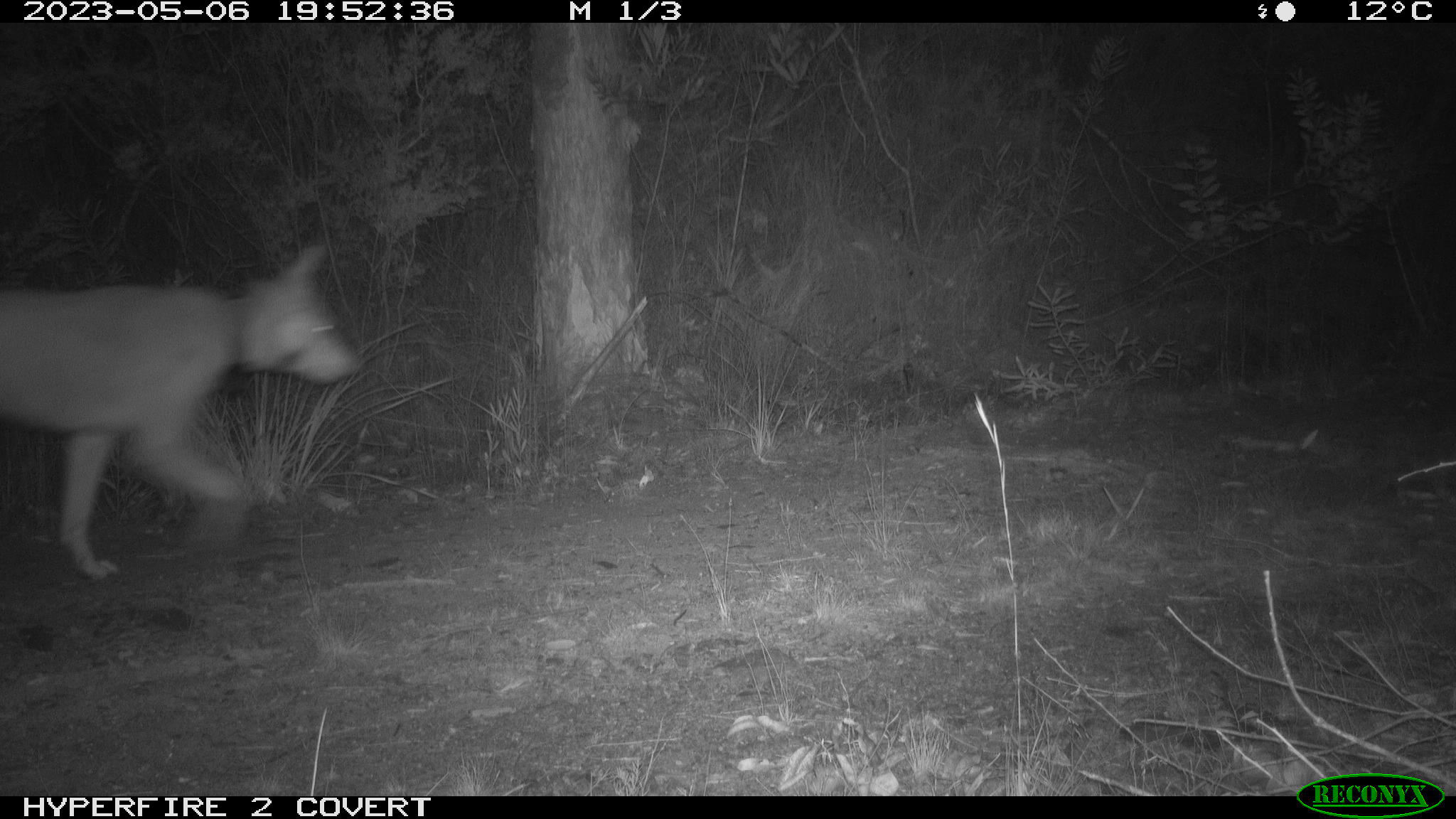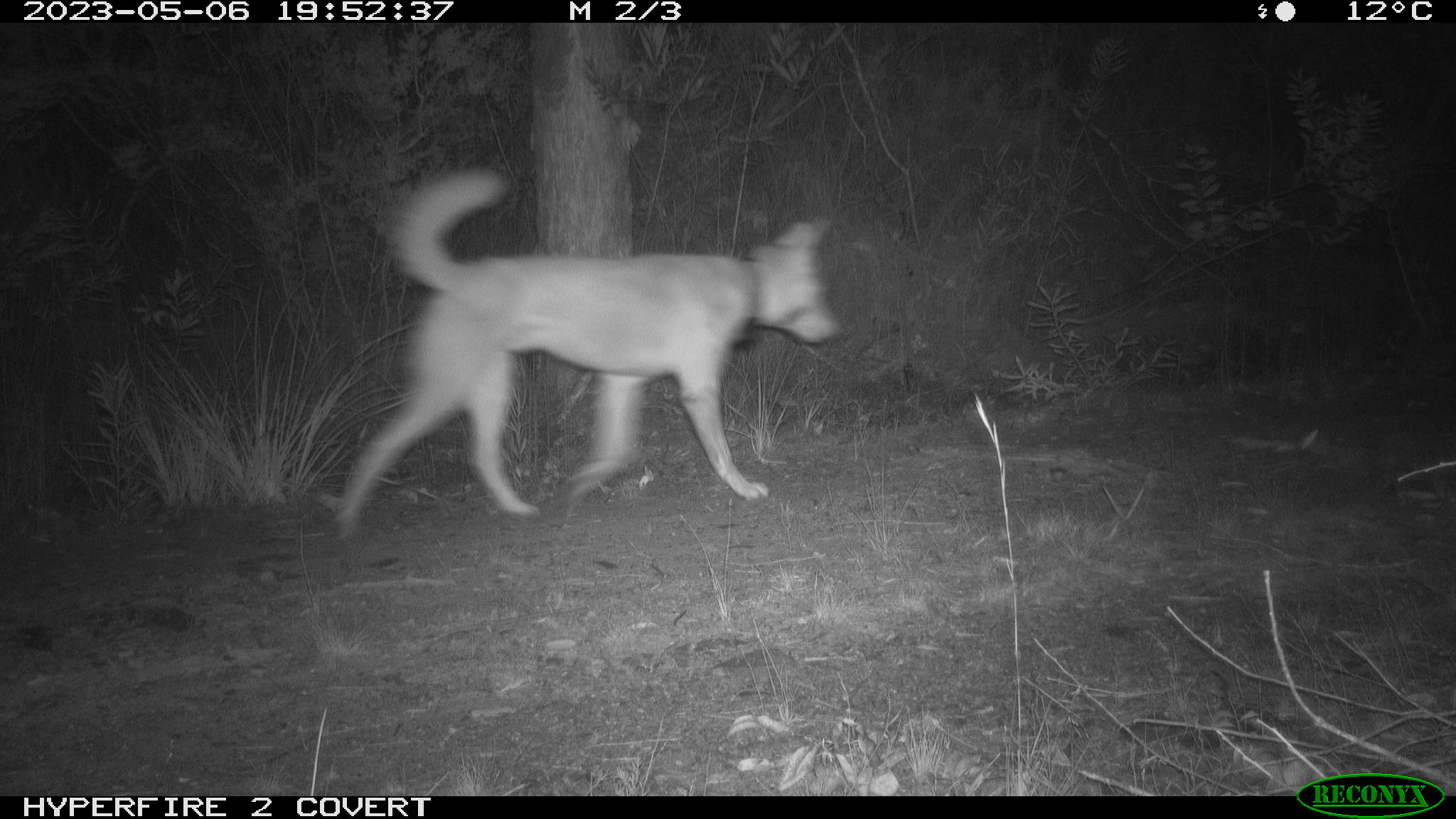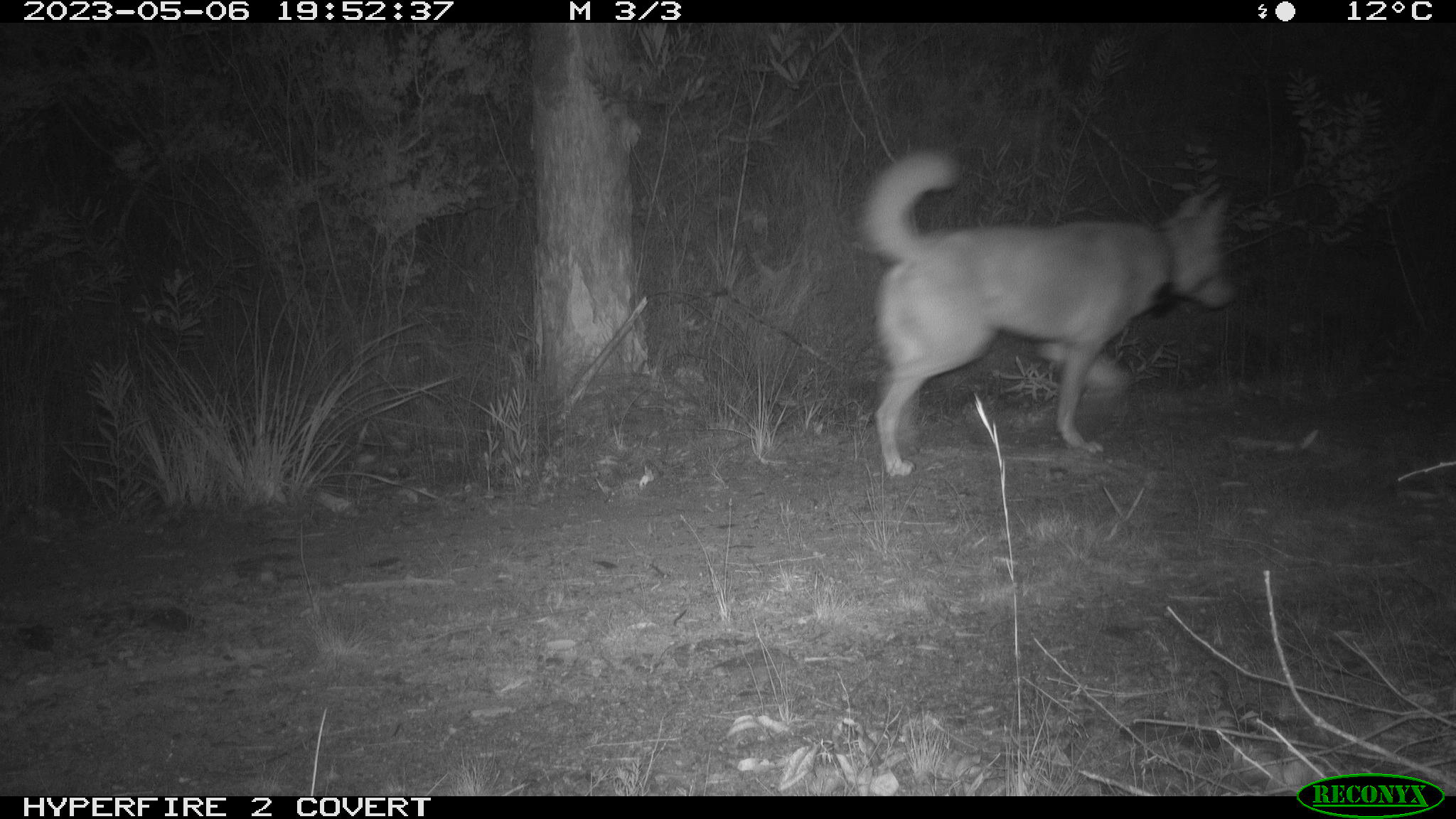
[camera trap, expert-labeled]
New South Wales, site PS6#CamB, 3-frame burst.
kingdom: Animalia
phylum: Chordata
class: Mammalia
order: Carnivora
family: Canidae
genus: Canis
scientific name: Canis familiaris dingo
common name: dingo